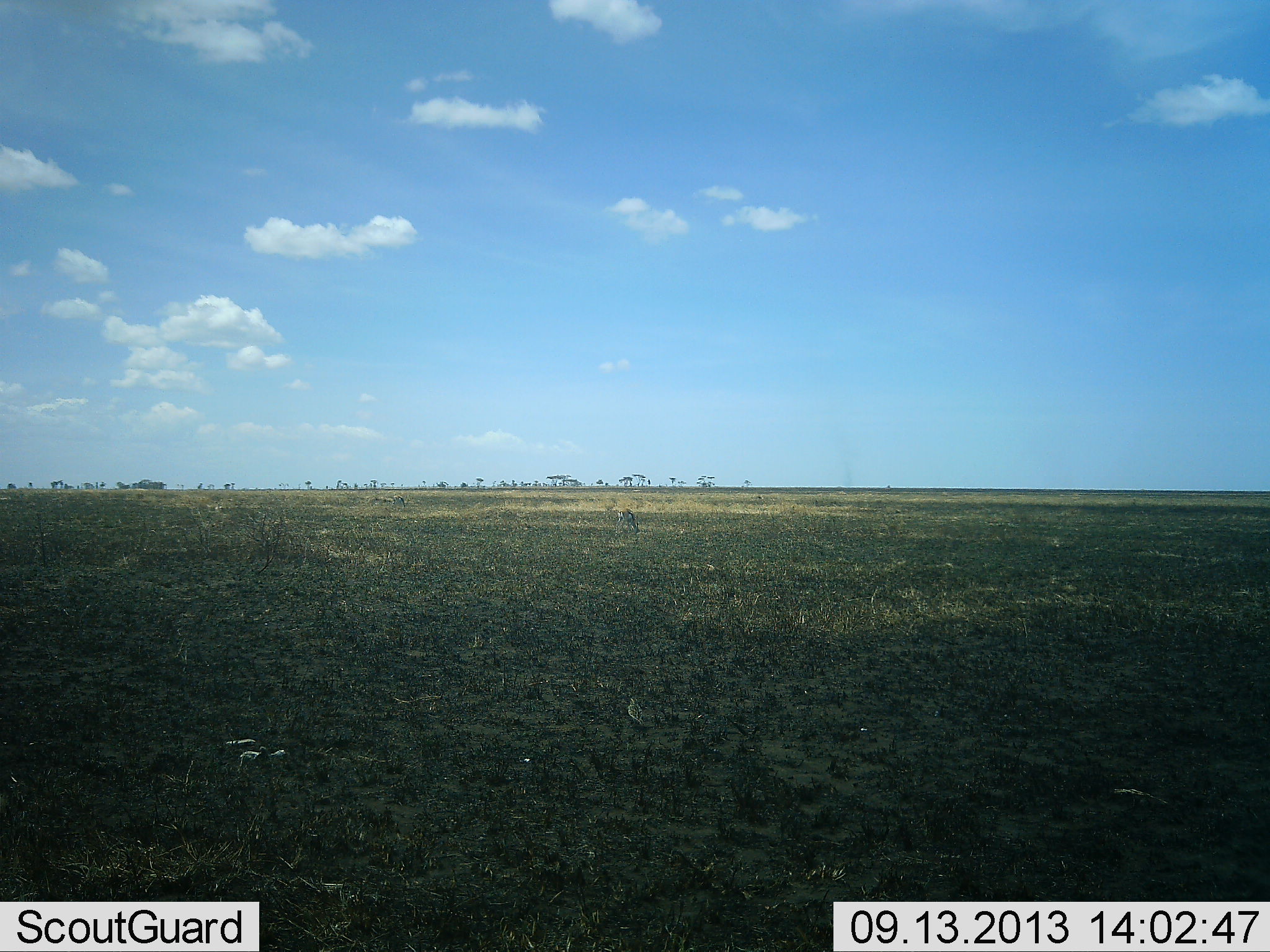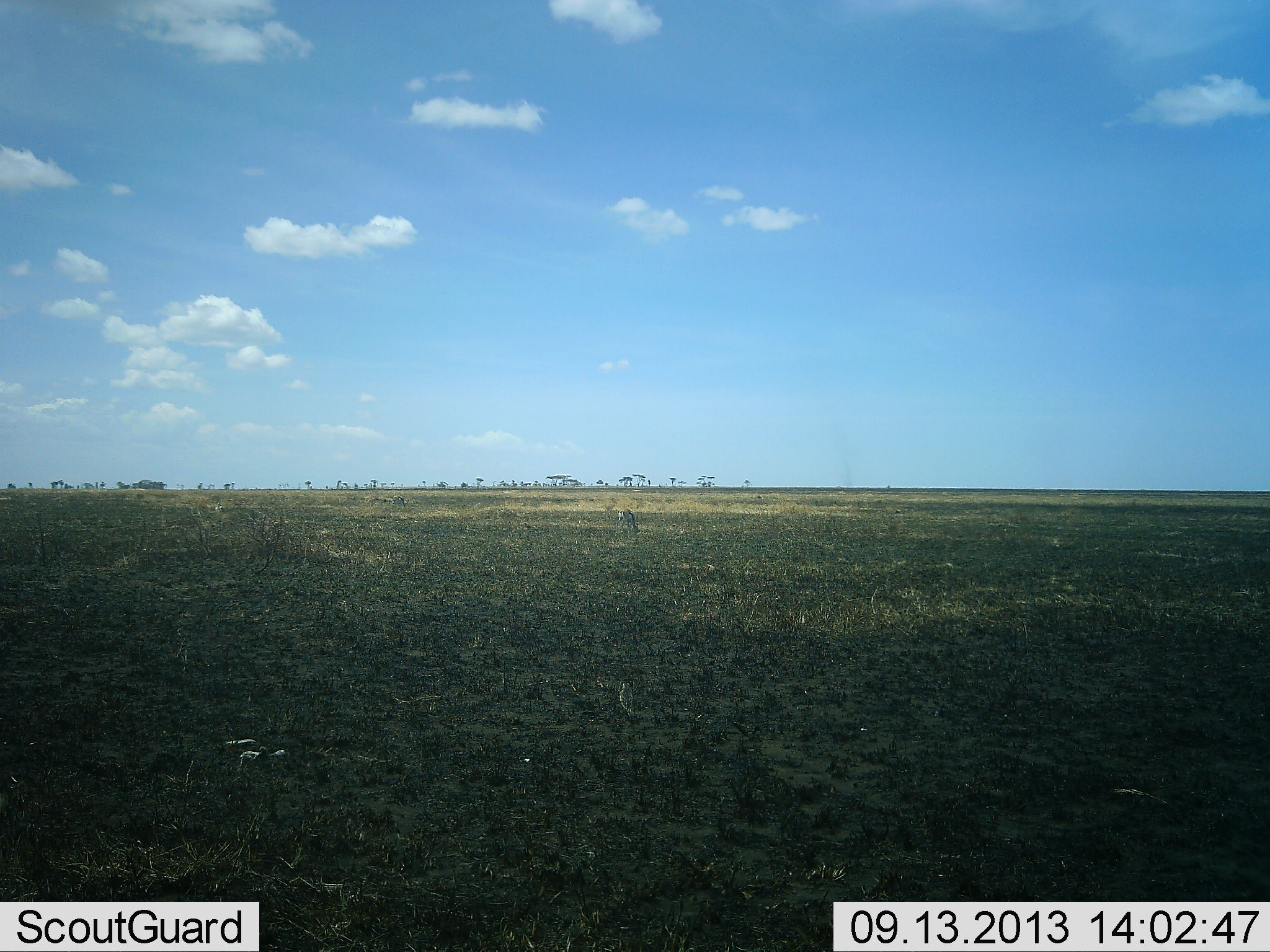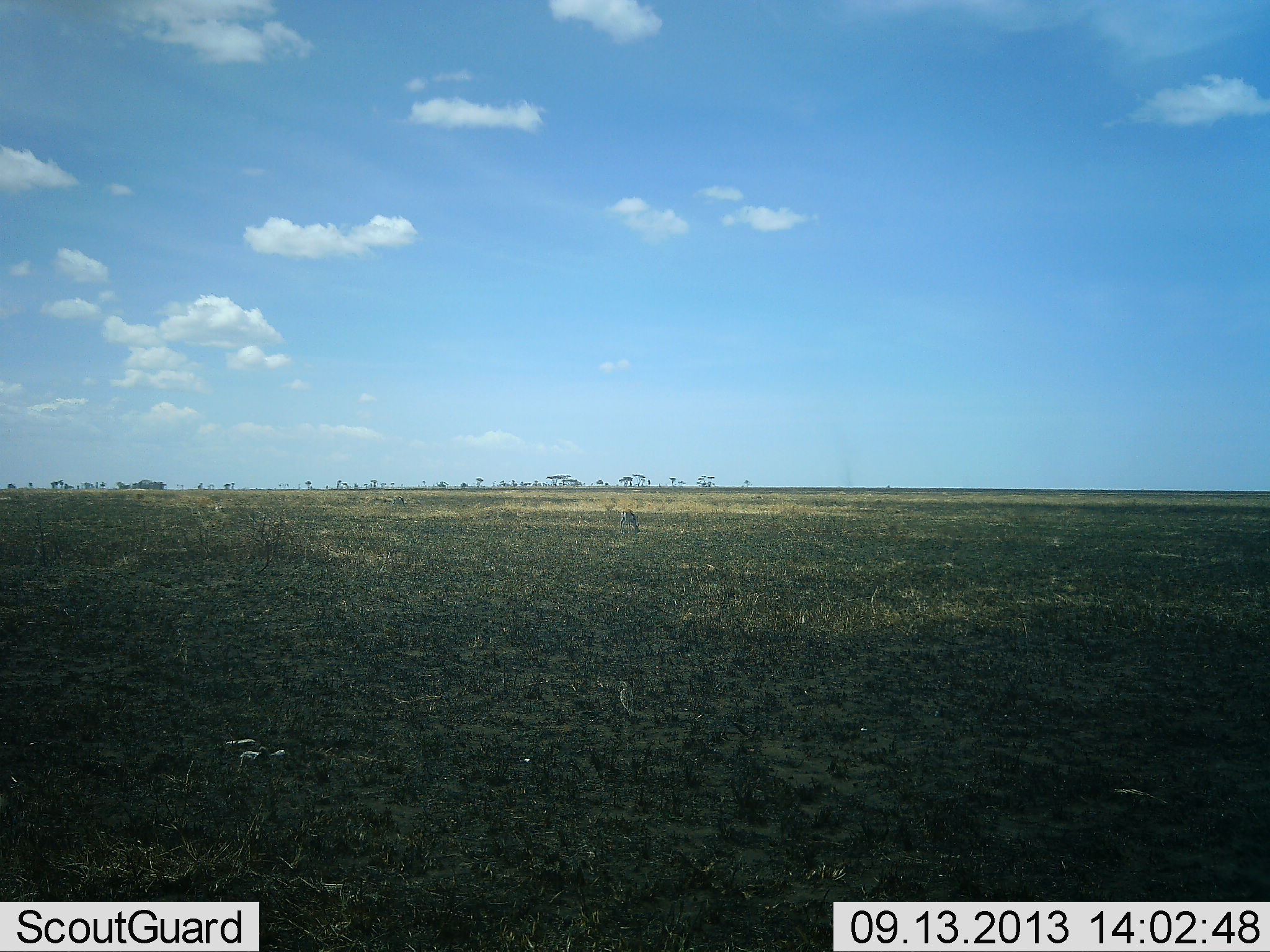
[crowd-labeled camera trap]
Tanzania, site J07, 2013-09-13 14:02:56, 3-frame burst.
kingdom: Animalia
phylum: Chordata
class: Aves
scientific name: Aves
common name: bird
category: otherbird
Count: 1.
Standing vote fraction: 40%.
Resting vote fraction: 0%.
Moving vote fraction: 65%.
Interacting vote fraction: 0%.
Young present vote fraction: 0%.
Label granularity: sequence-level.